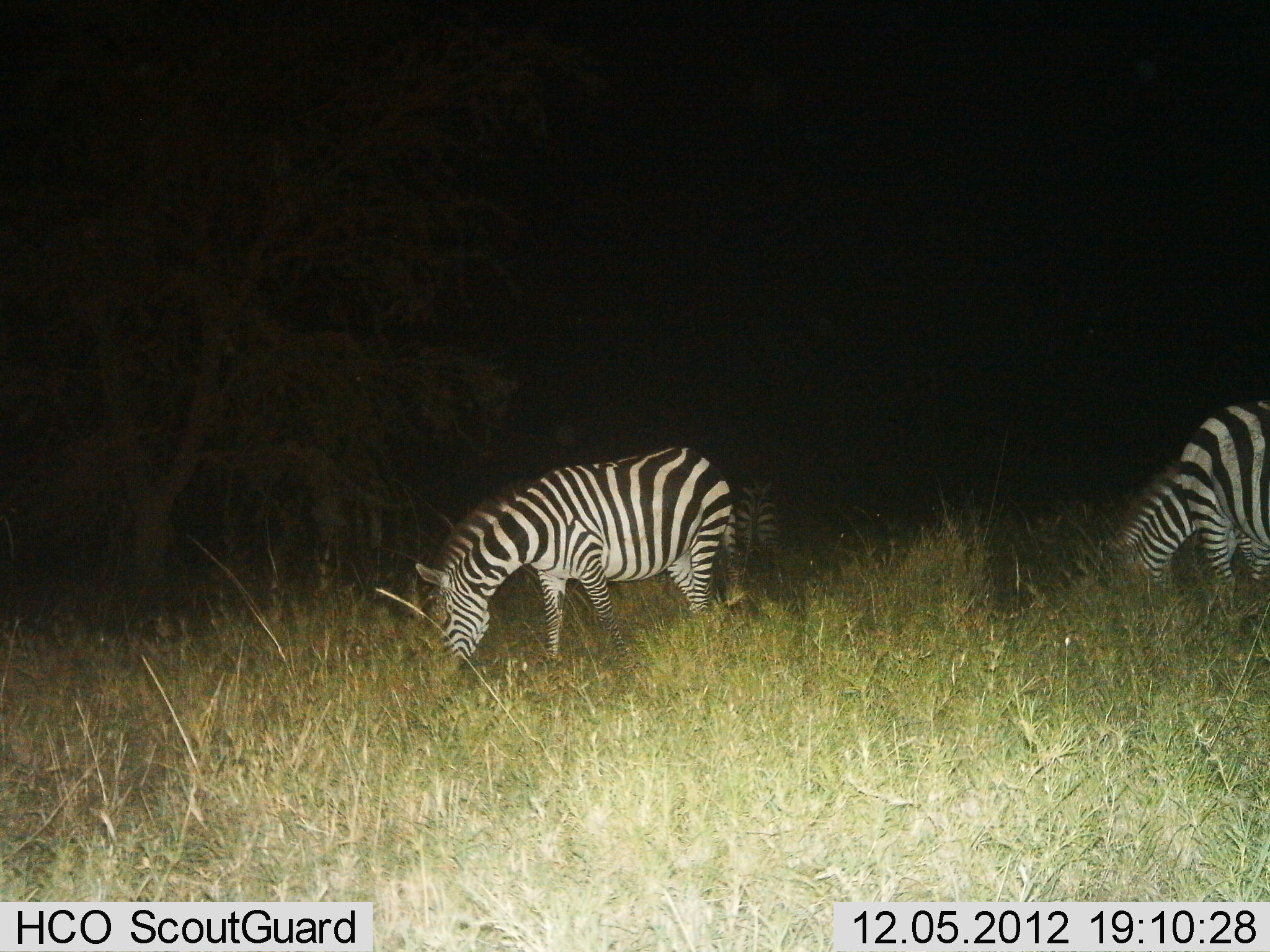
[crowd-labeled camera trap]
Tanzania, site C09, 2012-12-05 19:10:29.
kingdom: Animalia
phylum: Chordata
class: Mammalia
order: Perissodactyla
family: Equidae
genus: Equus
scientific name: Equus quagga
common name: plains zebra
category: zebra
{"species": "zebra (plains zebra) (Equus quagga)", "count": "3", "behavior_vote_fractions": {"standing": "20%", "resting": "0%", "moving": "0%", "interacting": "0%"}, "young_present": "0%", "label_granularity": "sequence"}